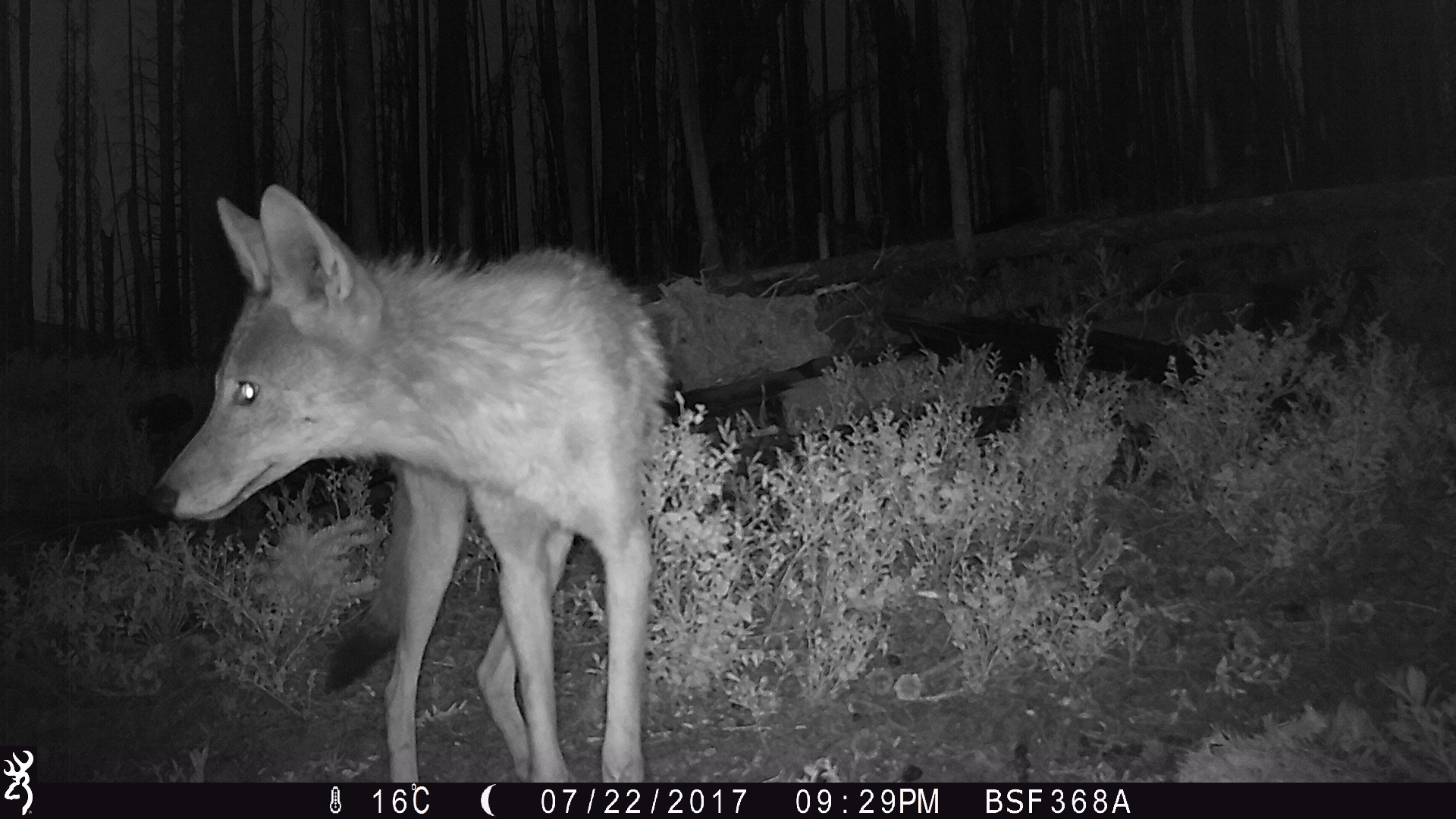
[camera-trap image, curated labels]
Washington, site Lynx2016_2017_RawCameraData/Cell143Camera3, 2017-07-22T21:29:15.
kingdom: Animalia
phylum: Chordata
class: Mammalia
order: Carnivora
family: Canidae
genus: Canis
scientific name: Canis latrans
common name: coyote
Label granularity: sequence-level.